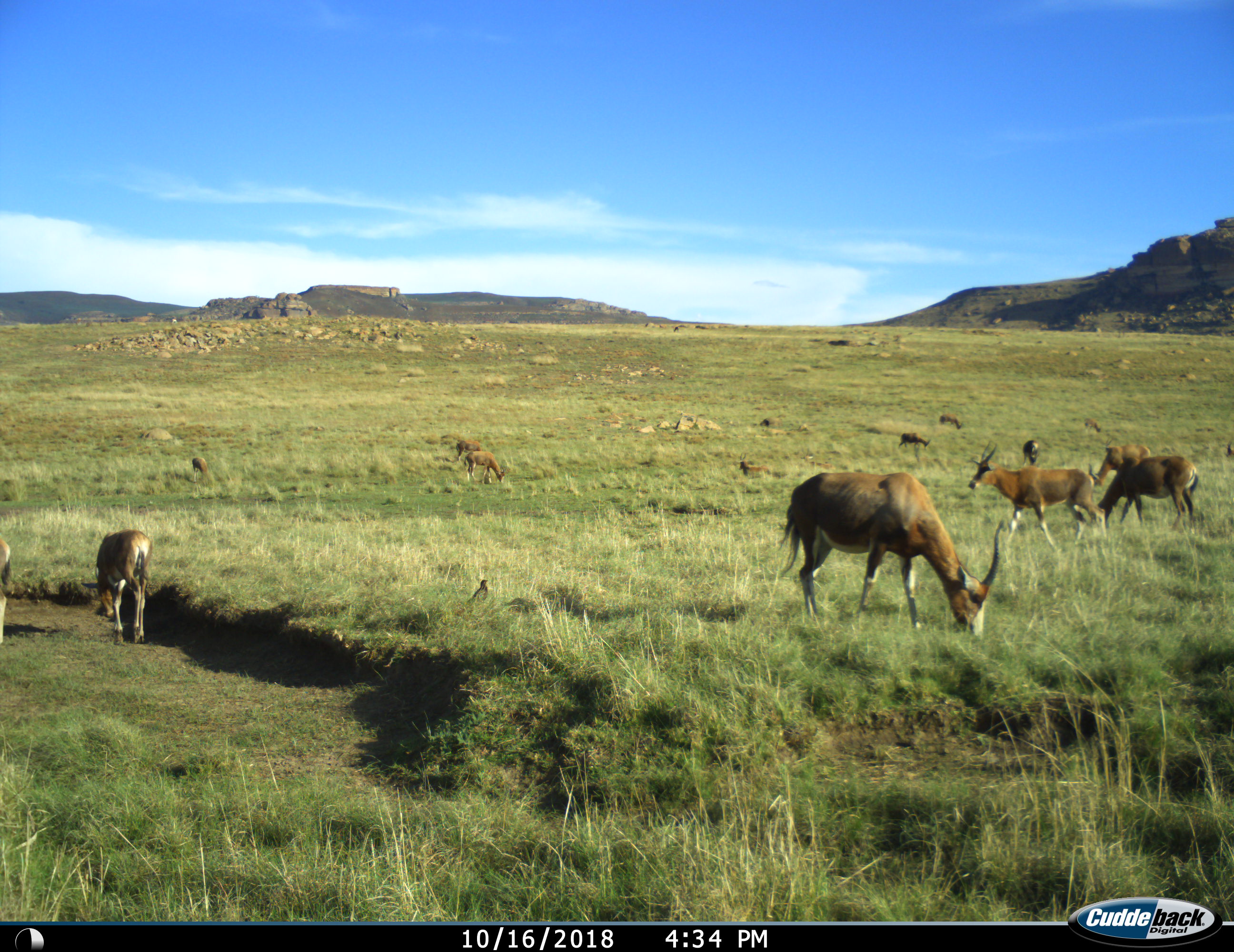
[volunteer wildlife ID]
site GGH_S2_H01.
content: unidentified animal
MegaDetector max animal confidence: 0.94